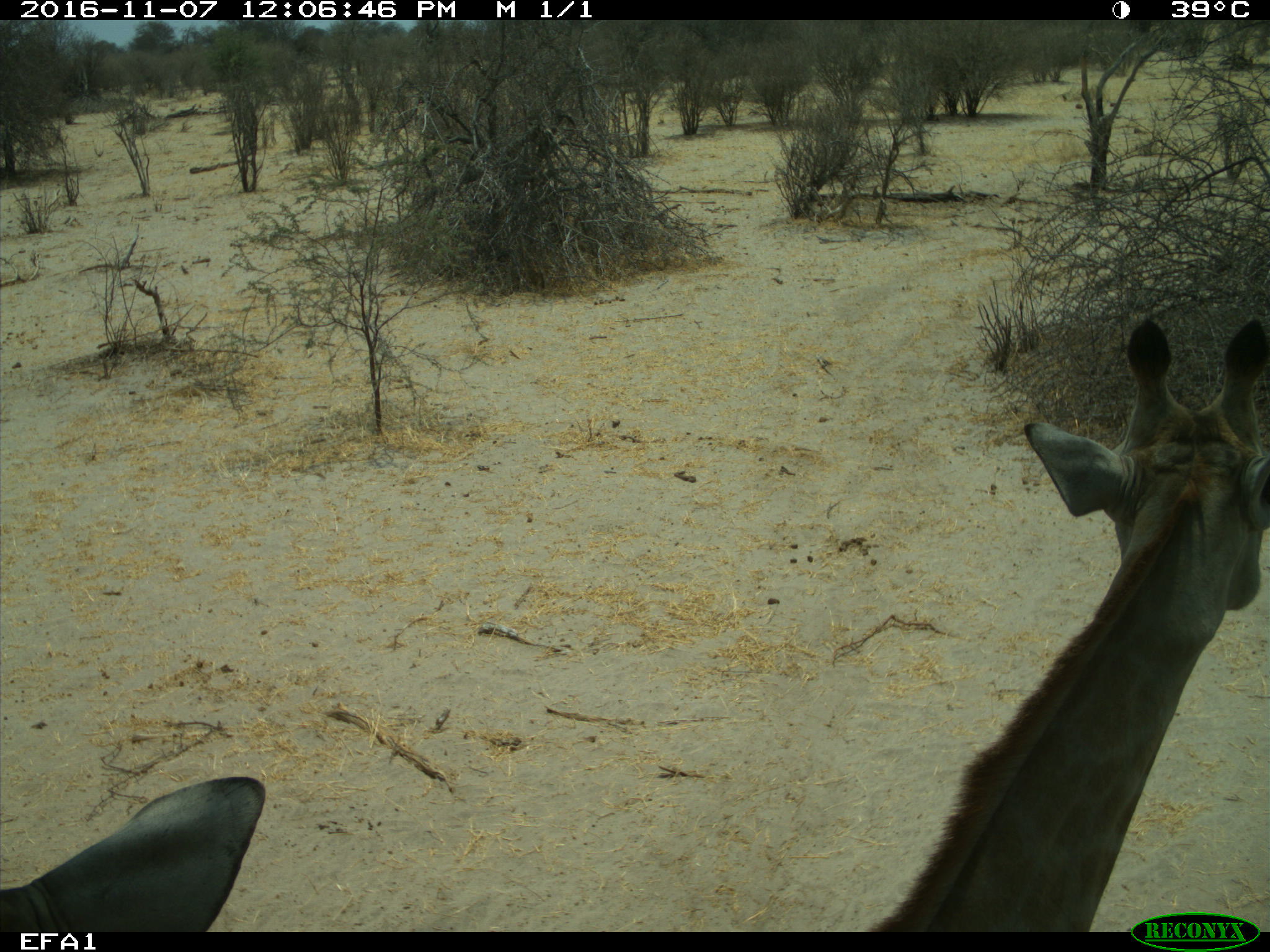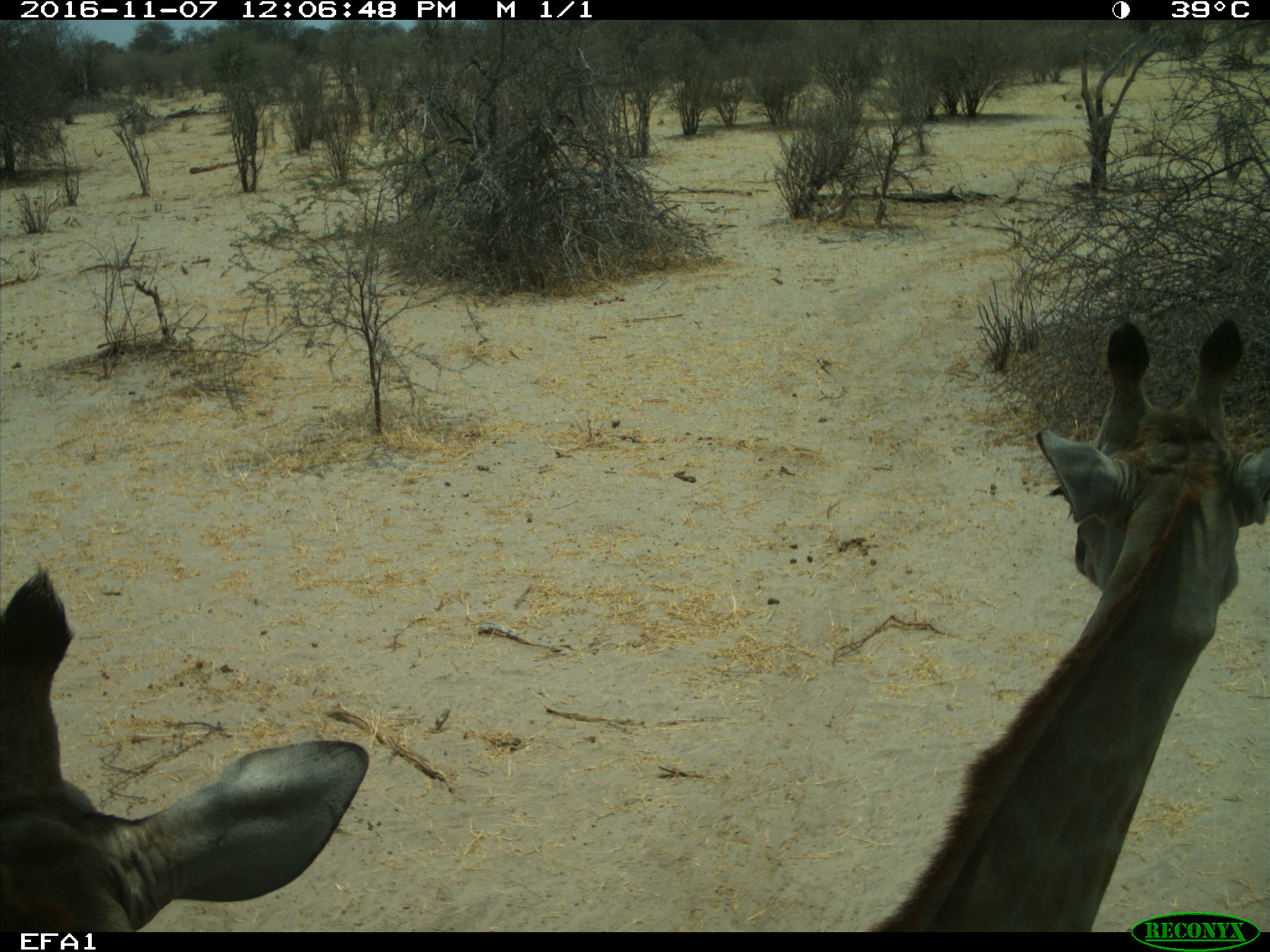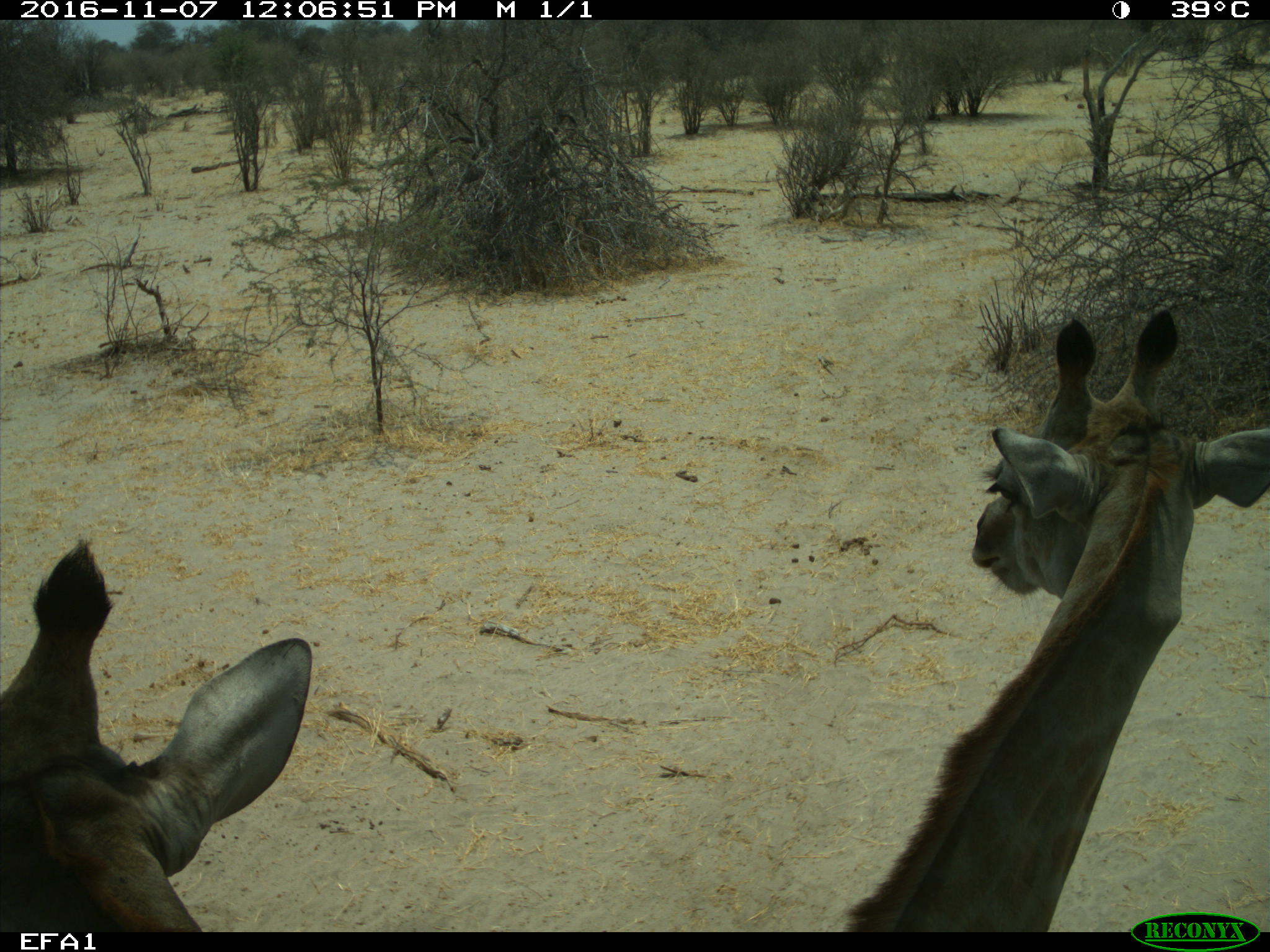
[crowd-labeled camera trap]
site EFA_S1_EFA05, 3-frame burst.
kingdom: Animalia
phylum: Chordata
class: Mammalia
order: Artiodactyla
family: Giraffidae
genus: Giraffa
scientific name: Giraffa camelopardalis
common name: giraffe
Giraffe (Giraffa camelopardalis), count 2. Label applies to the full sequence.